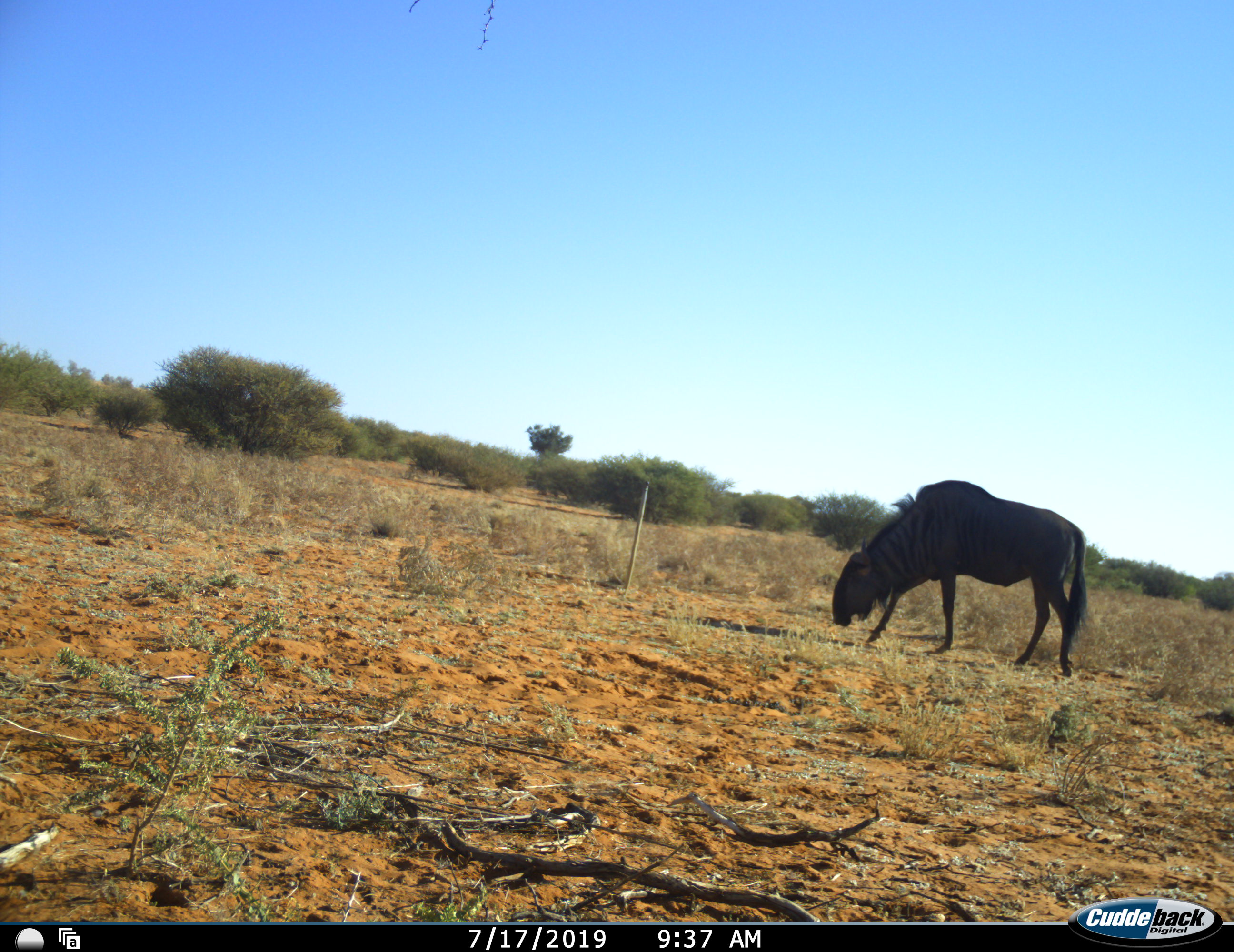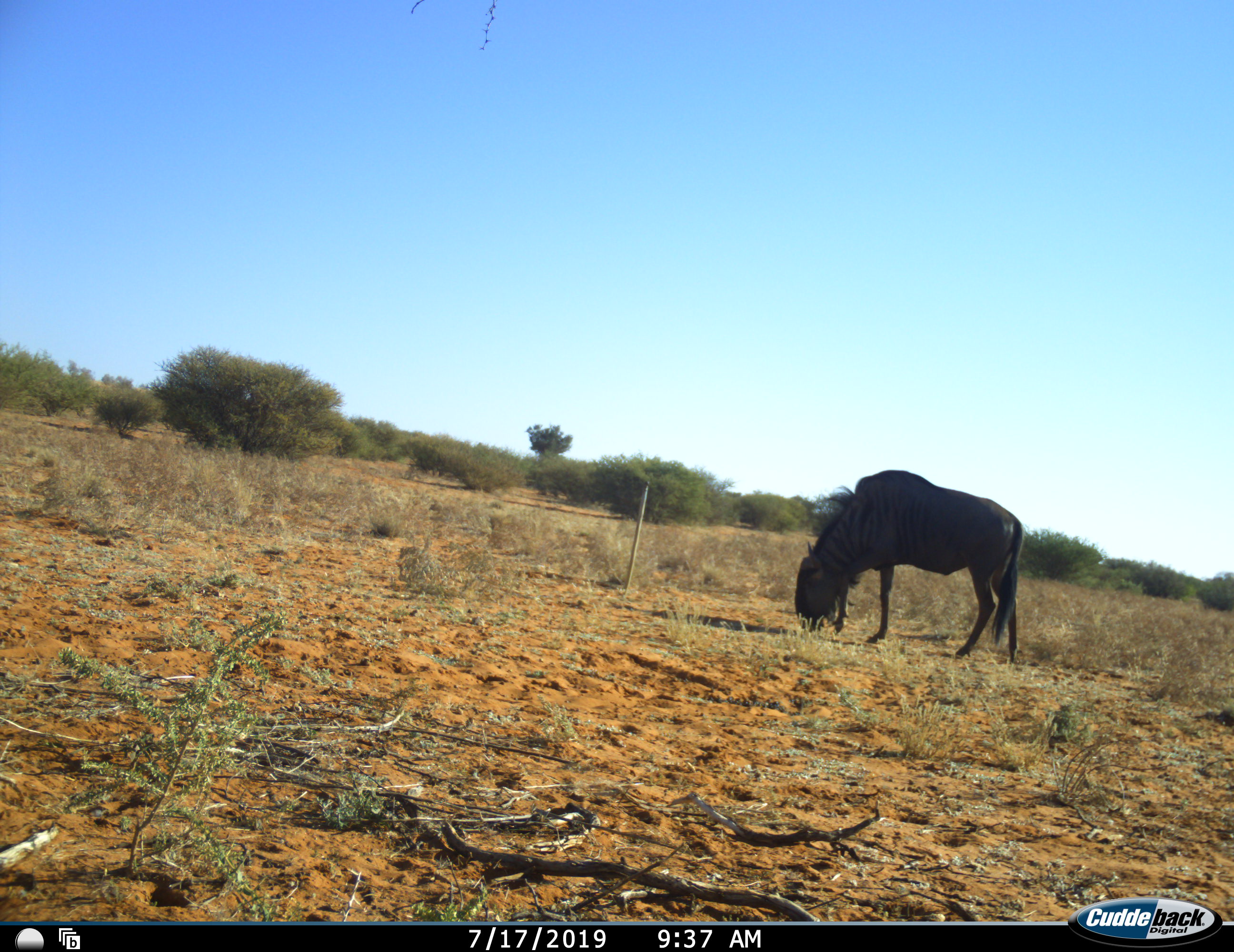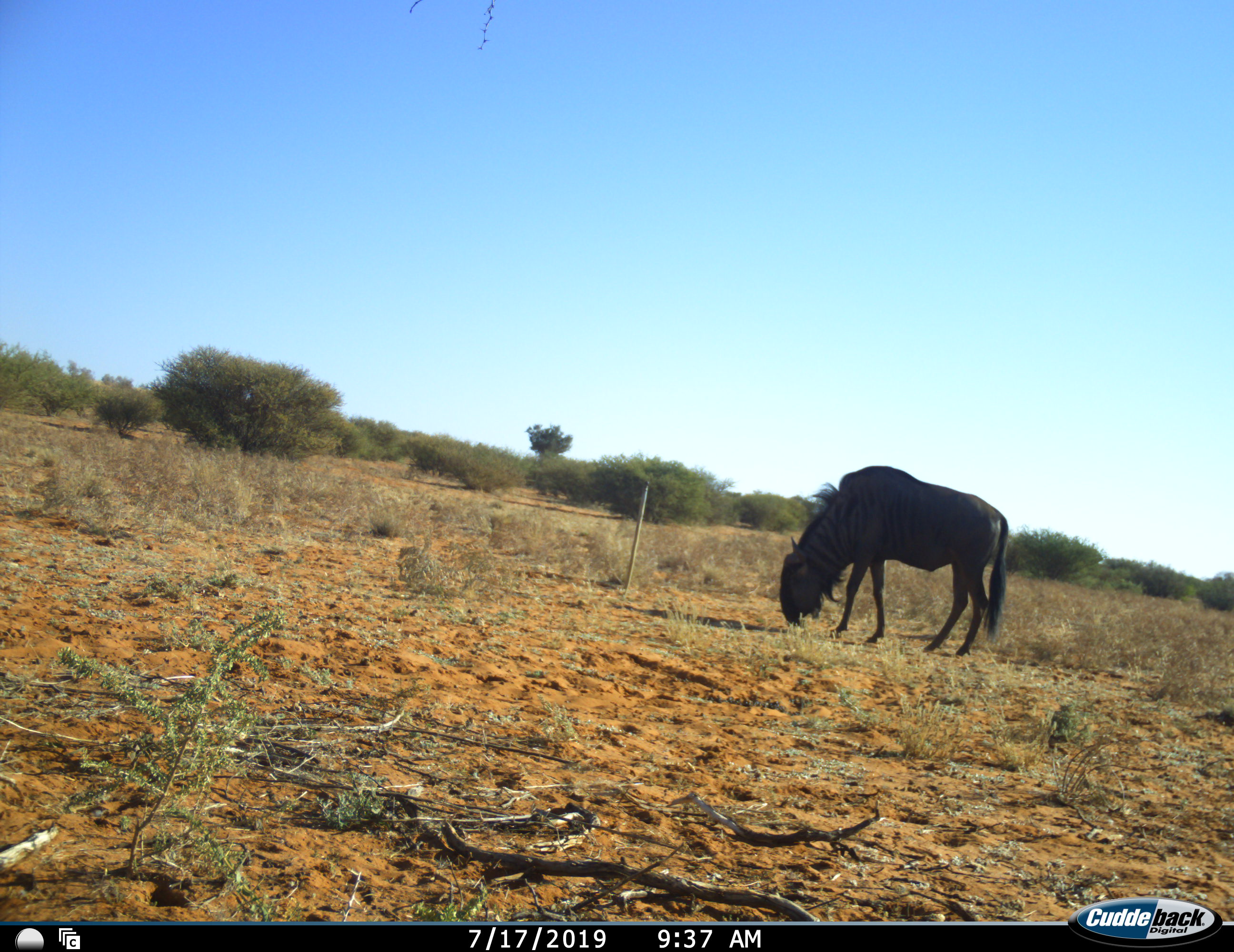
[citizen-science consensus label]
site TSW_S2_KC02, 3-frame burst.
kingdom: Animalia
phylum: Chordata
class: Mammalia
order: Artiodactyla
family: Bovidae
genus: Connochaetes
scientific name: Connochaetes taurinus taurinus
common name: blue wildebeest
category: wildebeestblue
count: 1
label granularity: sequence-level